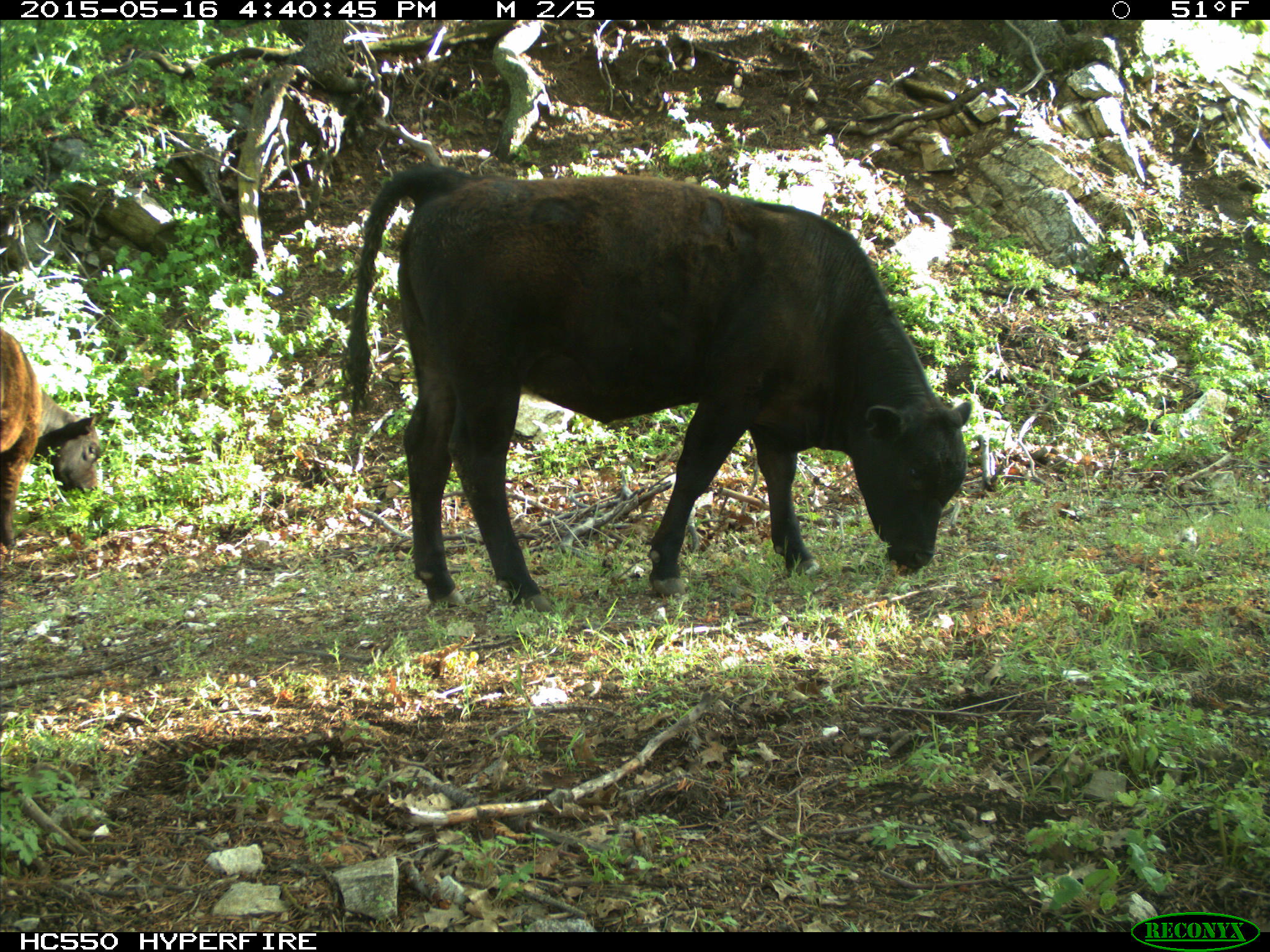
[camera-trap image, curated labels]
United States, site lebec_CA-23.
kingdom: Animalia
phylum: Chordata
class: Mammalia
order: Artiodactyla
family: Bovidae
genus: Bos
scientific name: Bos taurus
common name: domestic cow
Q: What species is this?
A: Bos taurus (domestic cow).